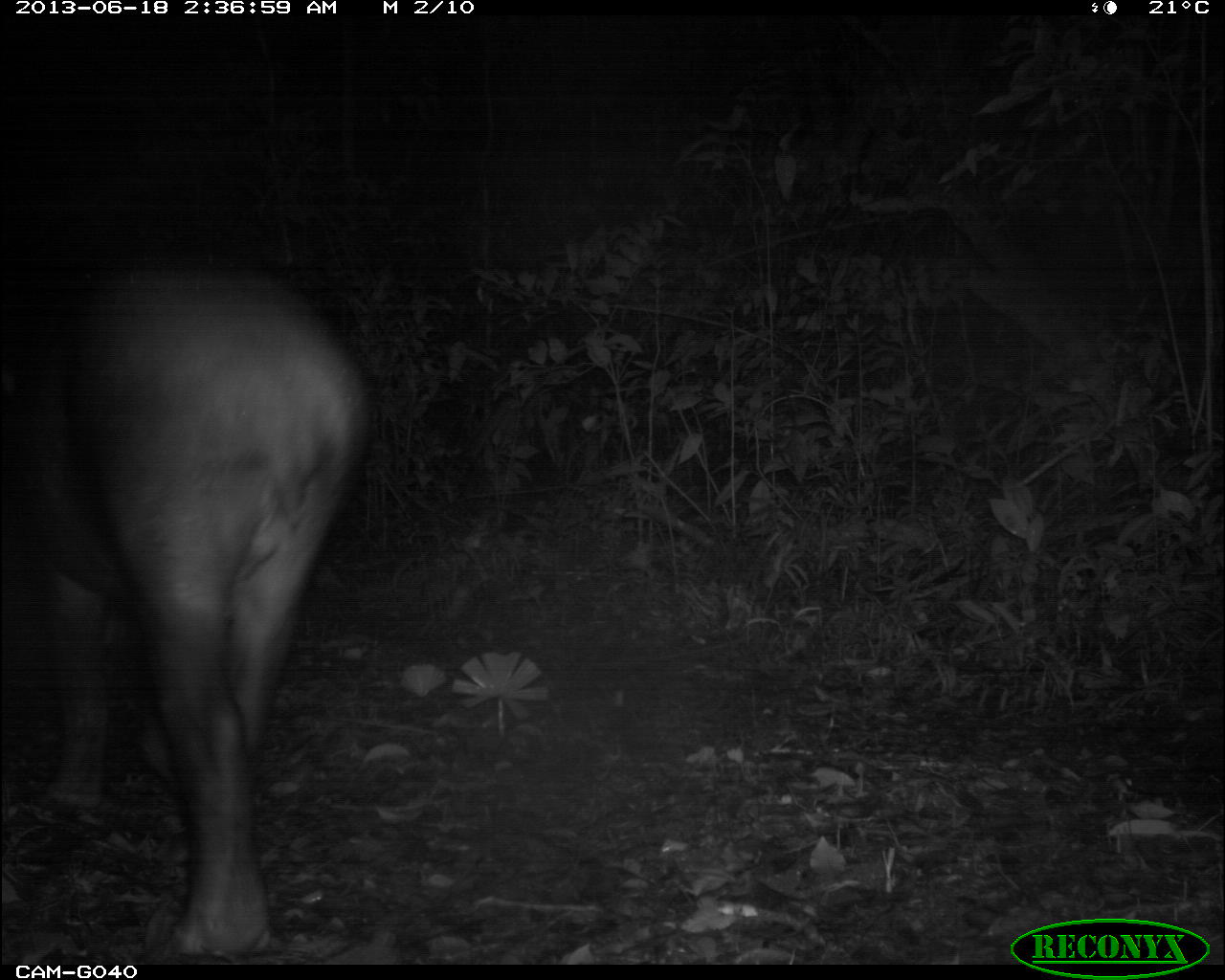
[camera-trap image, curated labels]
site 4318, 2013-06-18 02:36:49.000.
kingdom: Animalia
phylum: Chordata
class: Mammalia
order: Perissodactyla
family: Tapiridae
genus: Tapirus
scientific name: Tapirus bairdii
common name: baird's tapir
Tapirus bairdii (baird's tapir), count 1, sex male.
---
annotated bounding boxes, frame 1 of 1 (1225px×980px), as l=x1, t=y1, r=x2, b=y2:
tapirus bairdii: l=0, t=244, r=375, b=956